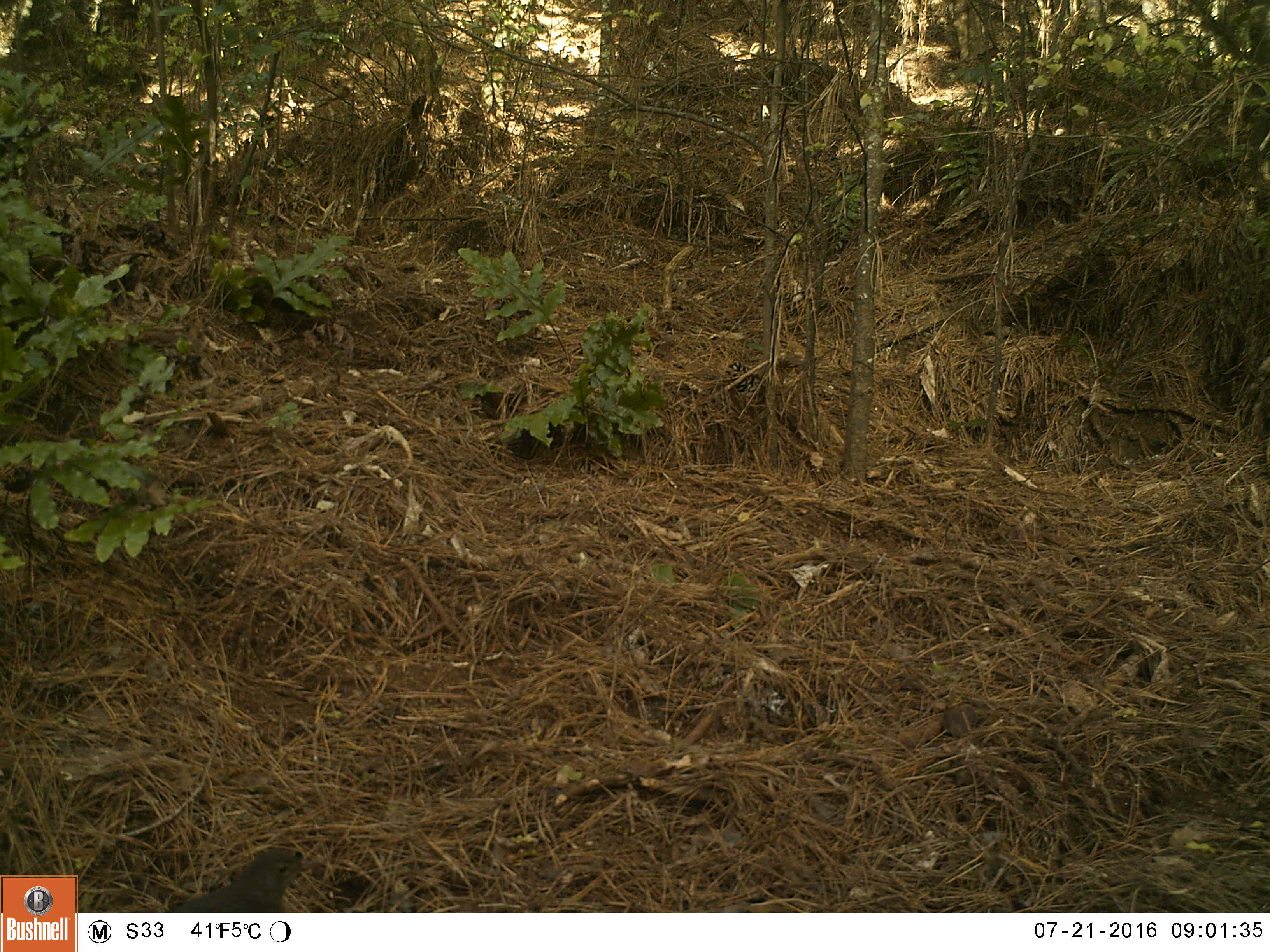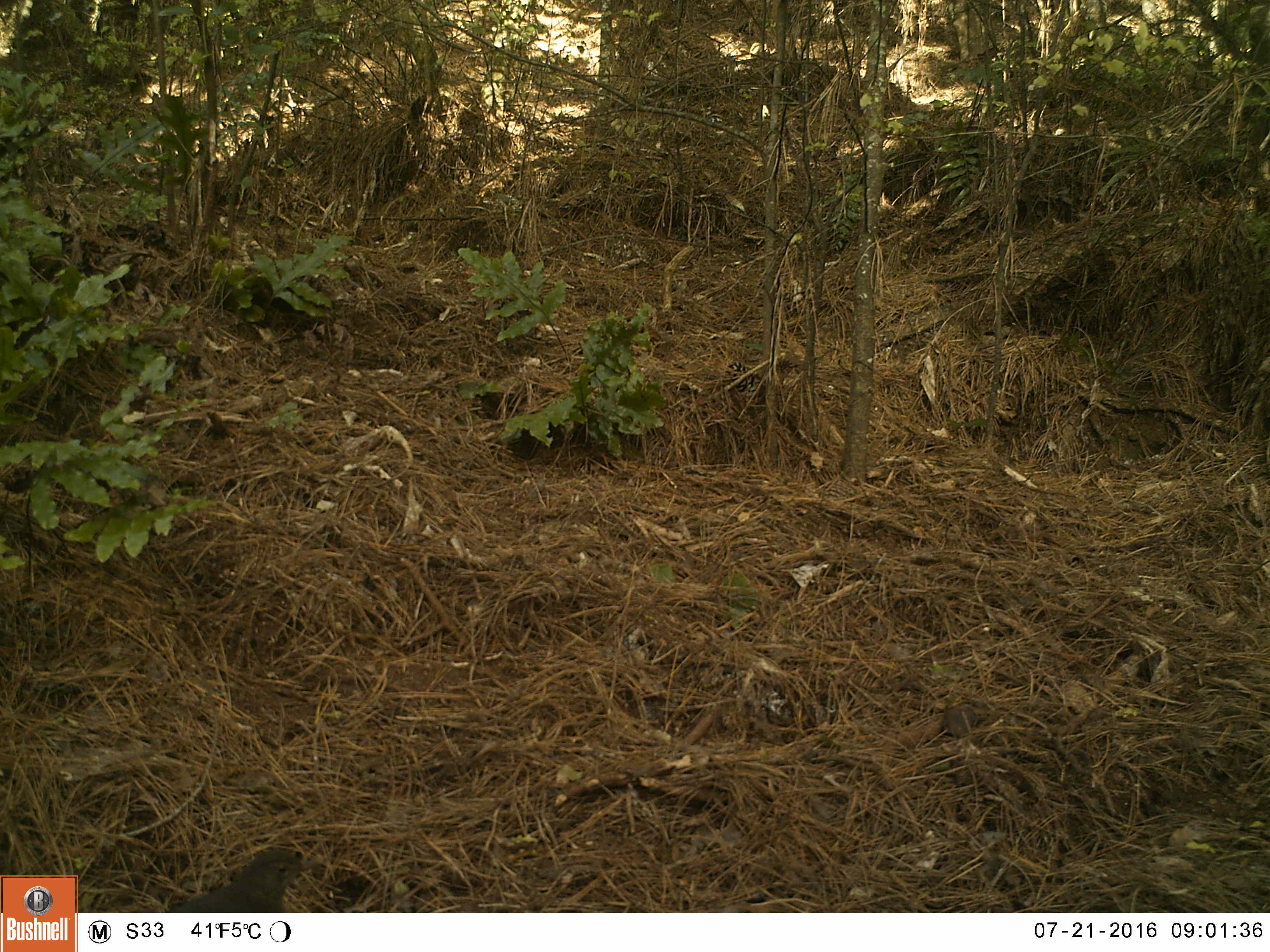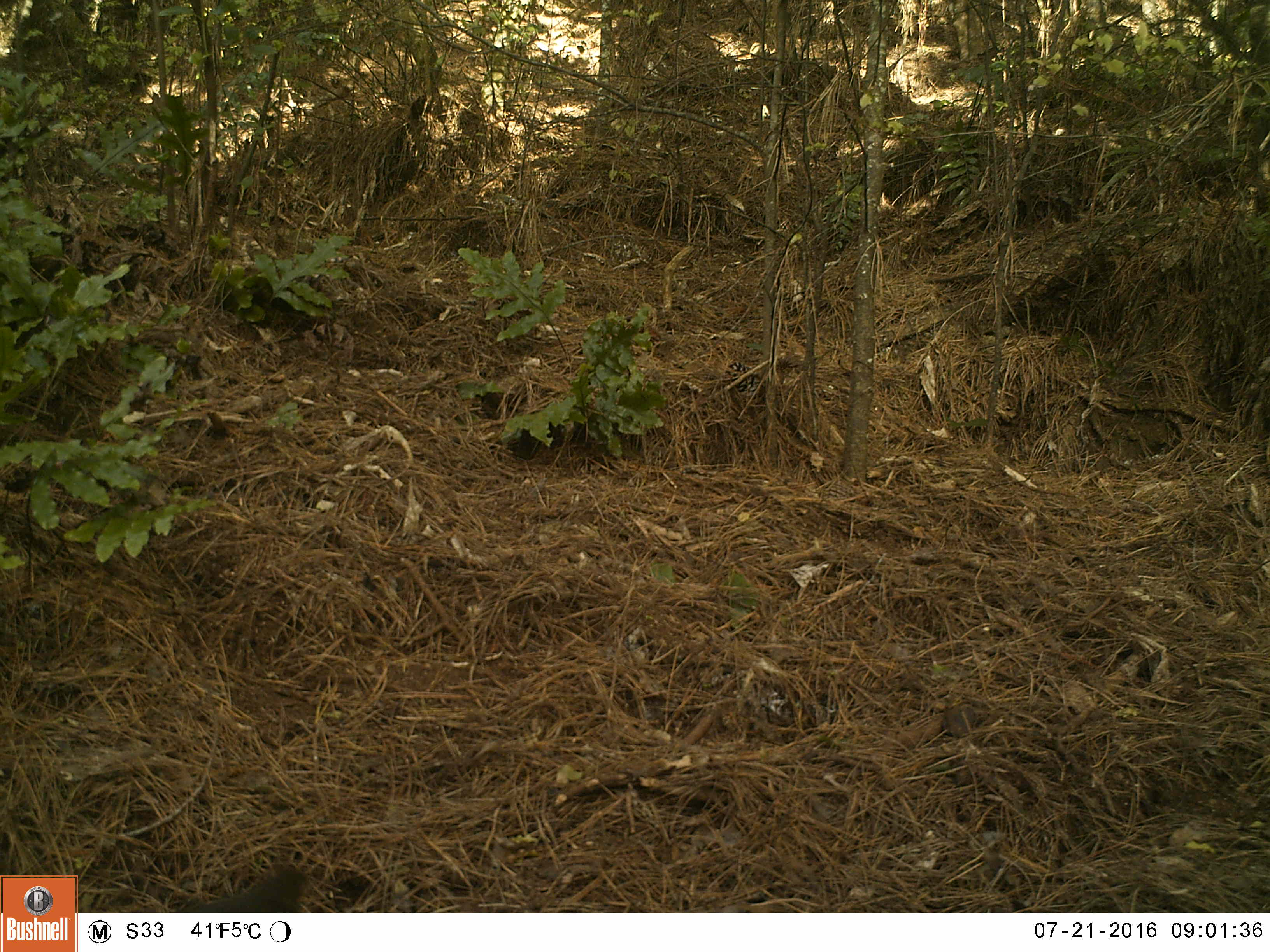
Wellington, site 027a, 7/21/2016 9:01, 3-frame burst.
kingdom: Animalia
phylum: Chordata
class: Aves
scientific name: Aves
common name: bird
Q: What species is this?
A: Bird (Aves).